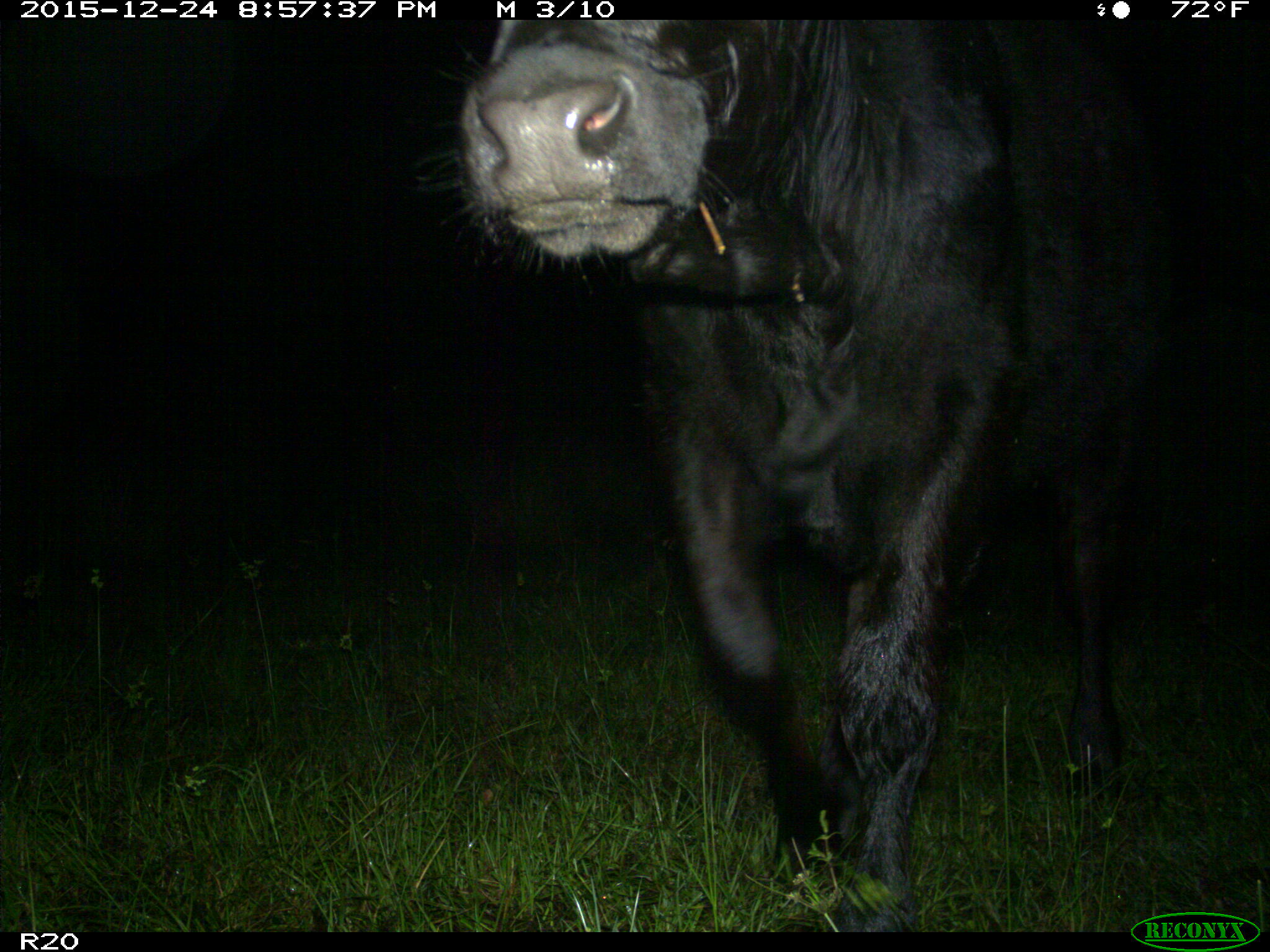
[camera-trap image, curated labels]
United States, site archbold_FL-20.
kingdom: Animalia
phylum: Chordata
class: Mammalia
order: Artiodactyla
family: Bovidae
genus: Bos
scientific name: Bos taurus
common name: domestic cow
Bos taurus (domestic cow).